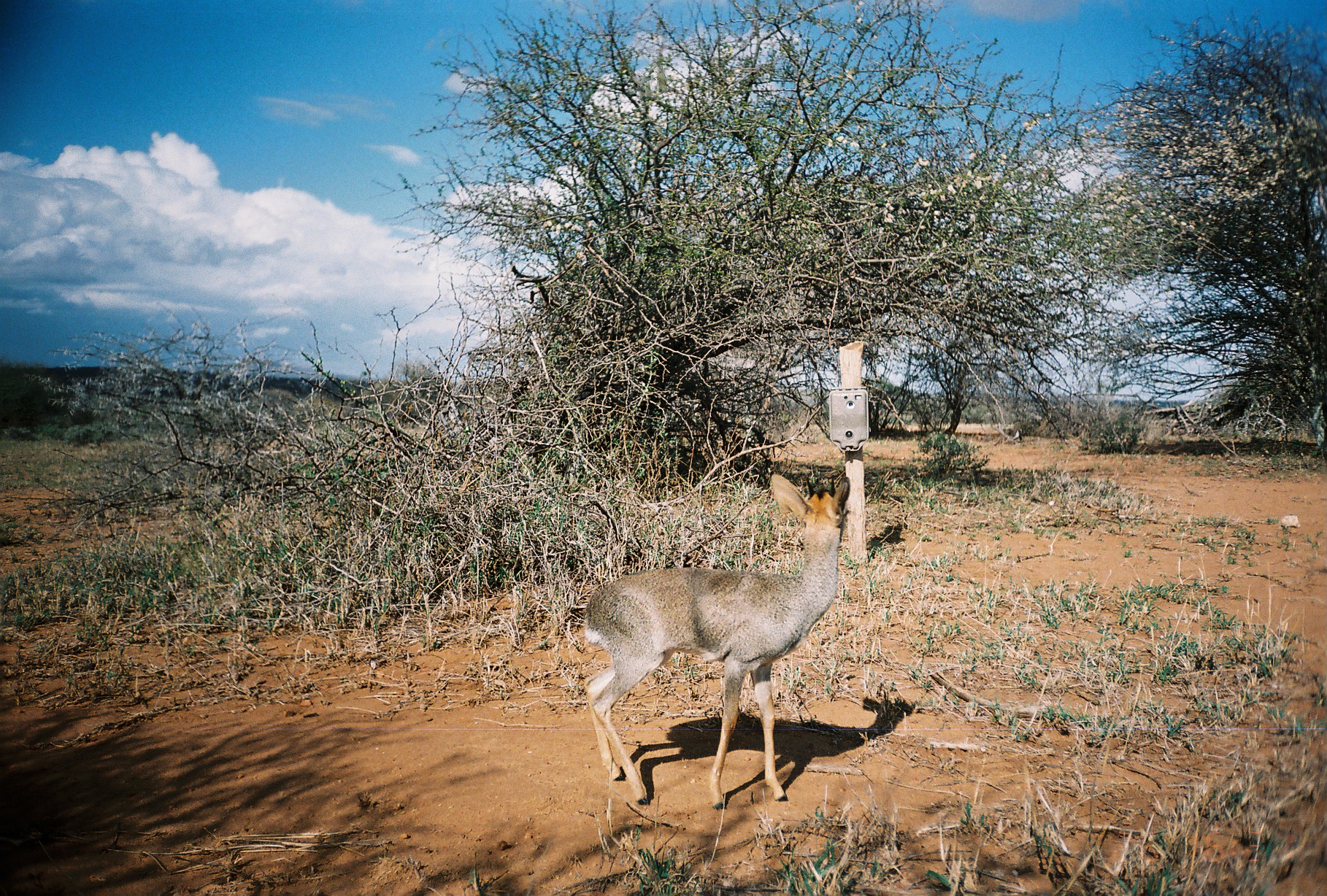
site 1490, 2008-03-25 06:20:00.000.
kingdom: Animalia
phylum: Chordata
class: Mammalia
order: Artiodactyla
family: Bovidae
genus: Madoqua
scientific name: Madoqua guentheri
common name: günther's dik-dik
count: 1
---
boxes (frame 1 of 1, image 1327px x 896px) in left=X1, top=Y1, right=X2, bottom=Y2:
madoqua guentheri: left=583, top=472, right=850, bottom=810